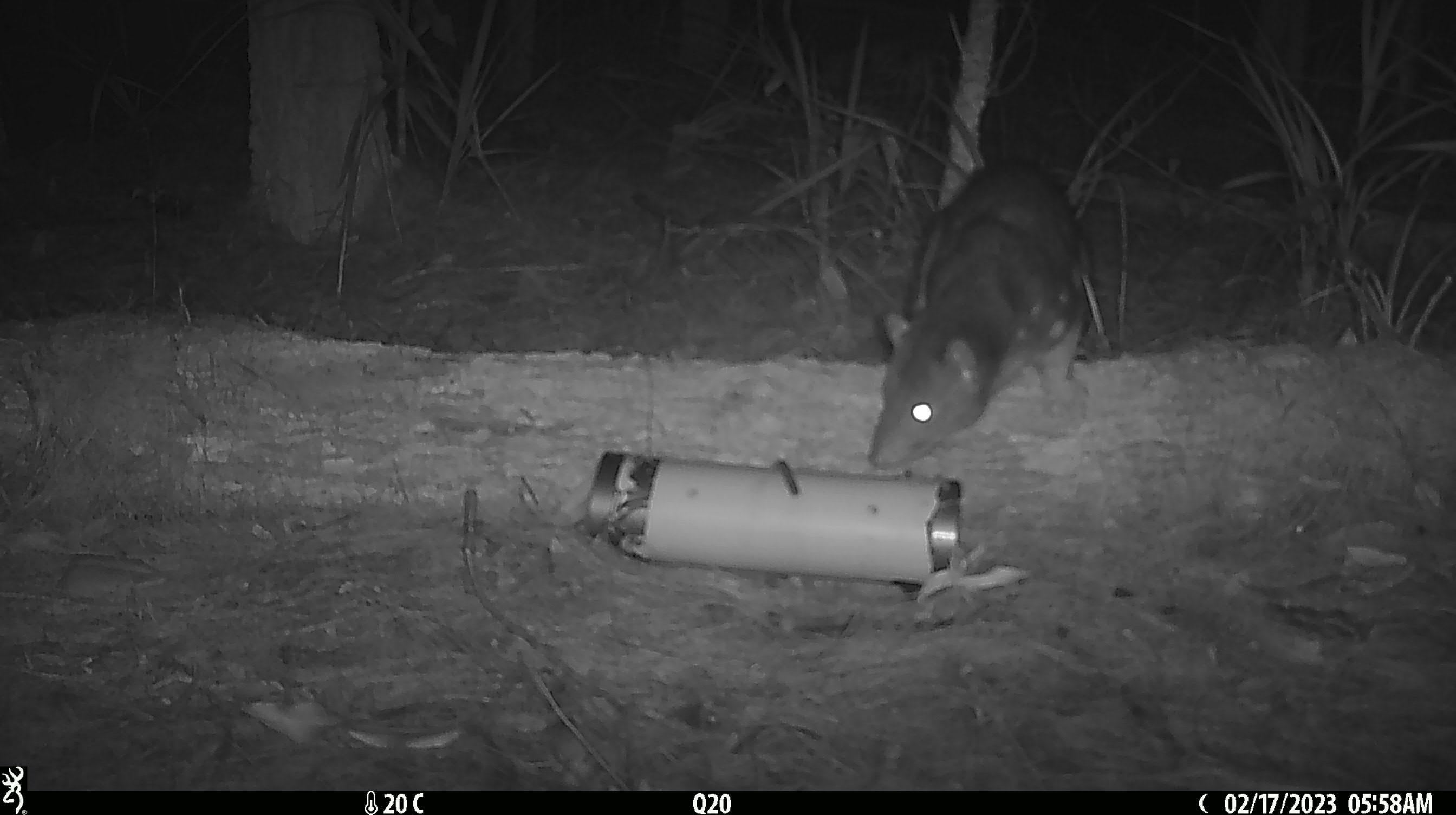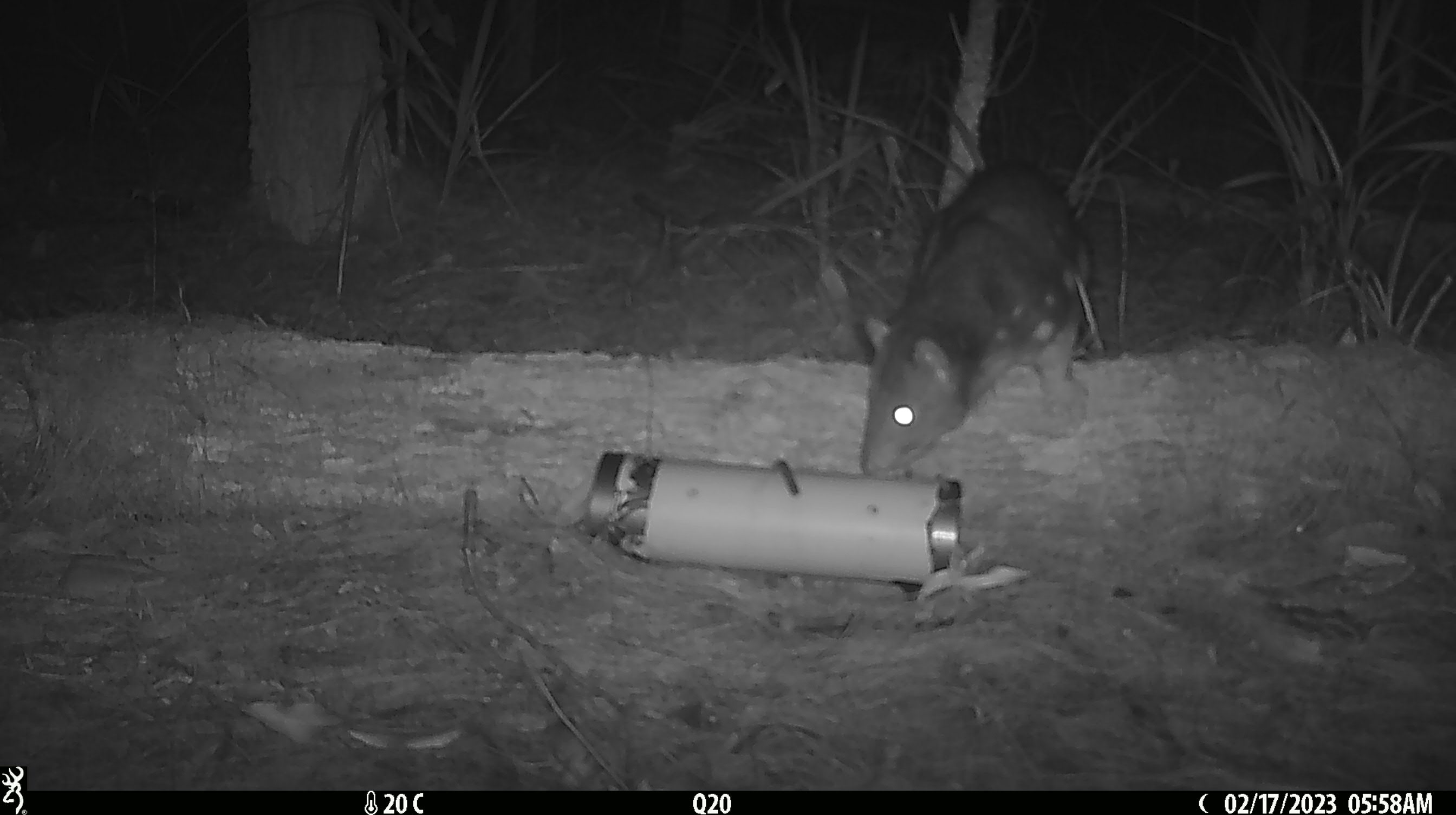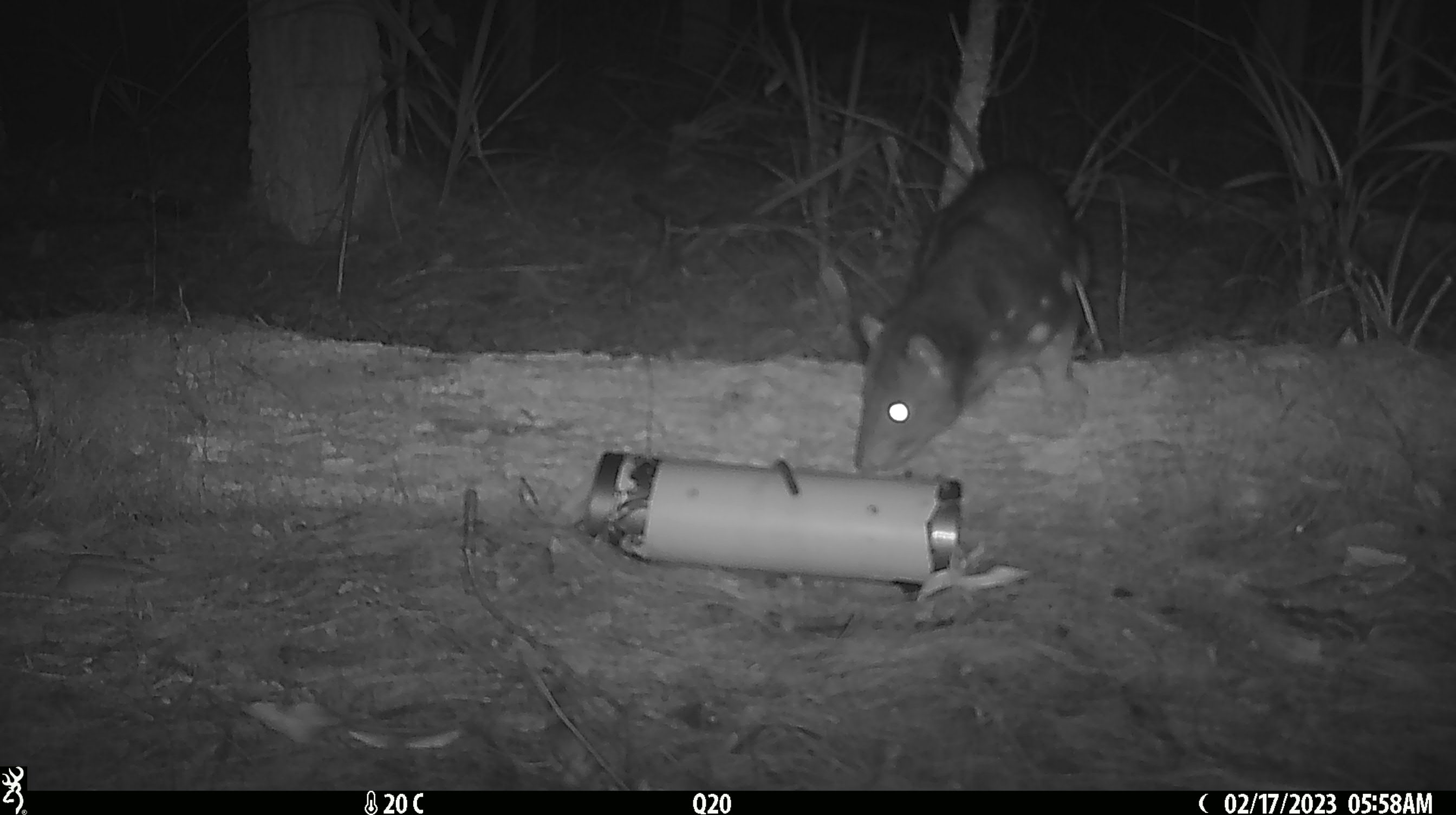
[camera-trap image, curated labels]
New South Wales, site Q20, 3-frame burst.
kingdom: Animalia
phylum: Chordata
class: Mammalia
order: Dasyuromorphia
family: Dasyuridae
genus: Dasyurus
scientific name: Dasyurus maculatus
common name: spotted-tailed quoll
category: quoll